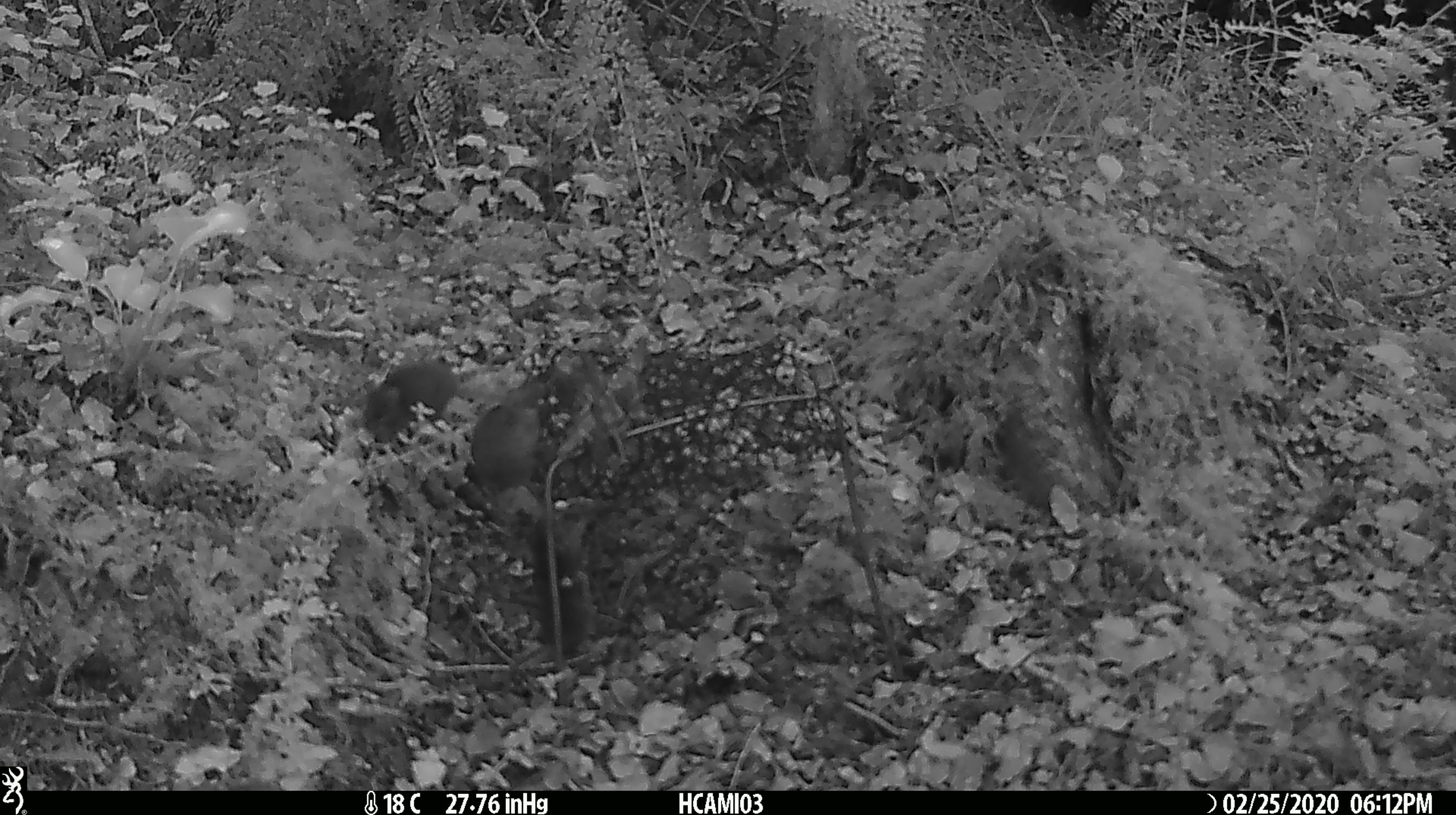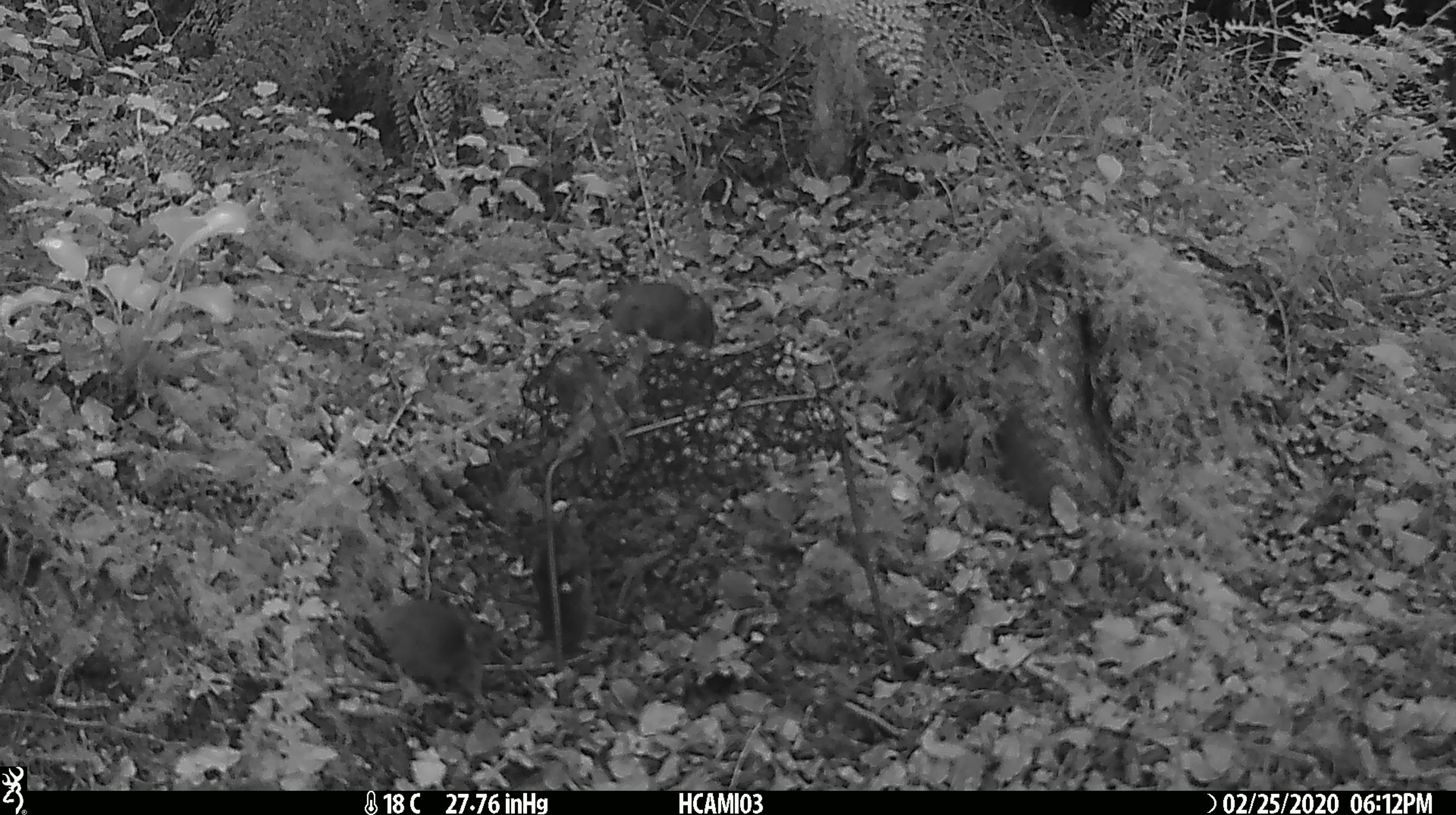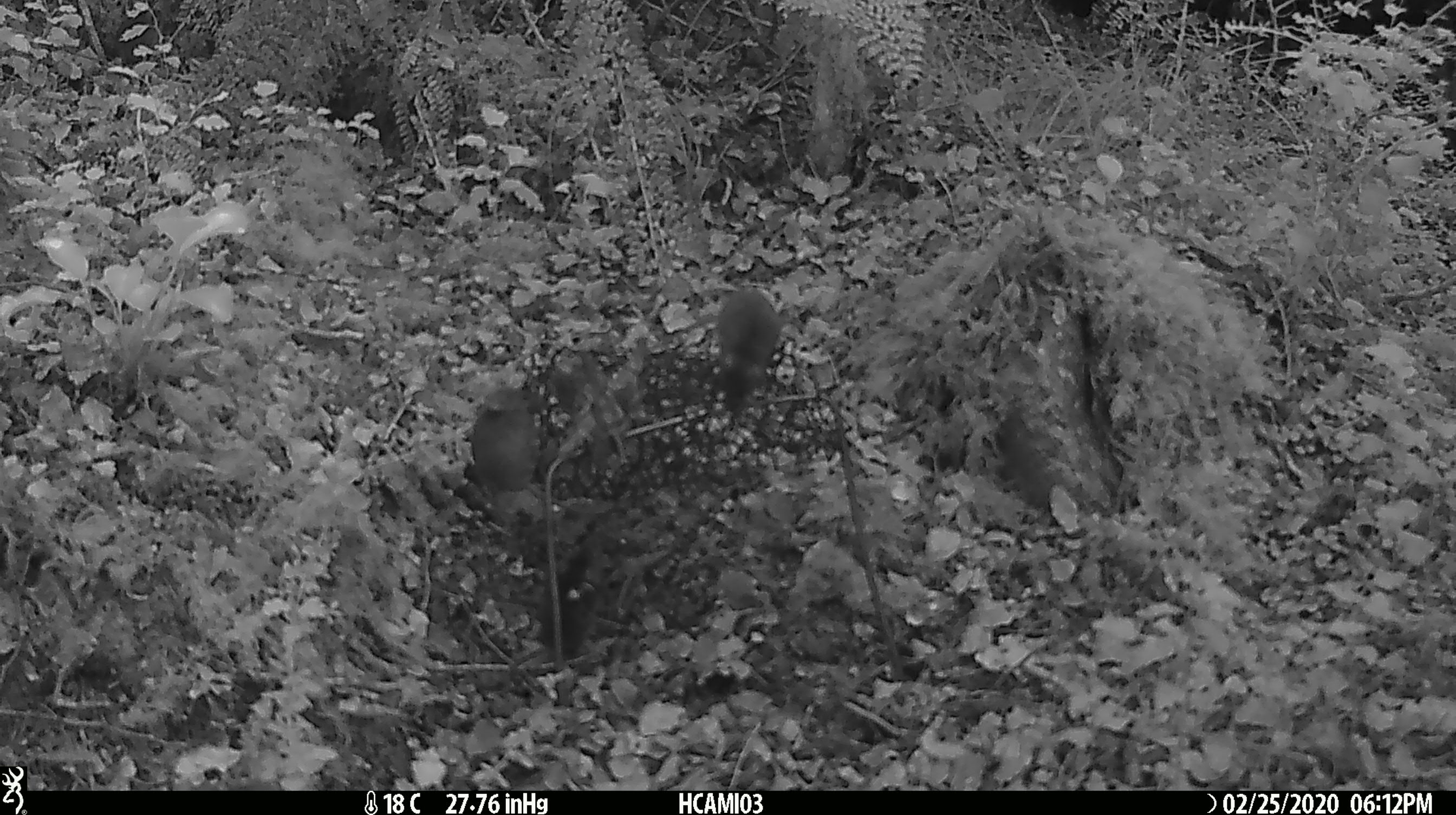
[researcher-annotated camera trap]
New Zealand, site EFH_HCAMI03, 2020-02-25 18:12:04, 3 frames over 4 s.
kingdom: Animalia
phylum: Chordata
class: Mammalia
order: Rodentia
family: Muridae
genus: Mus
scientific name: Mus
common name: mouse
Mouse (Mus).